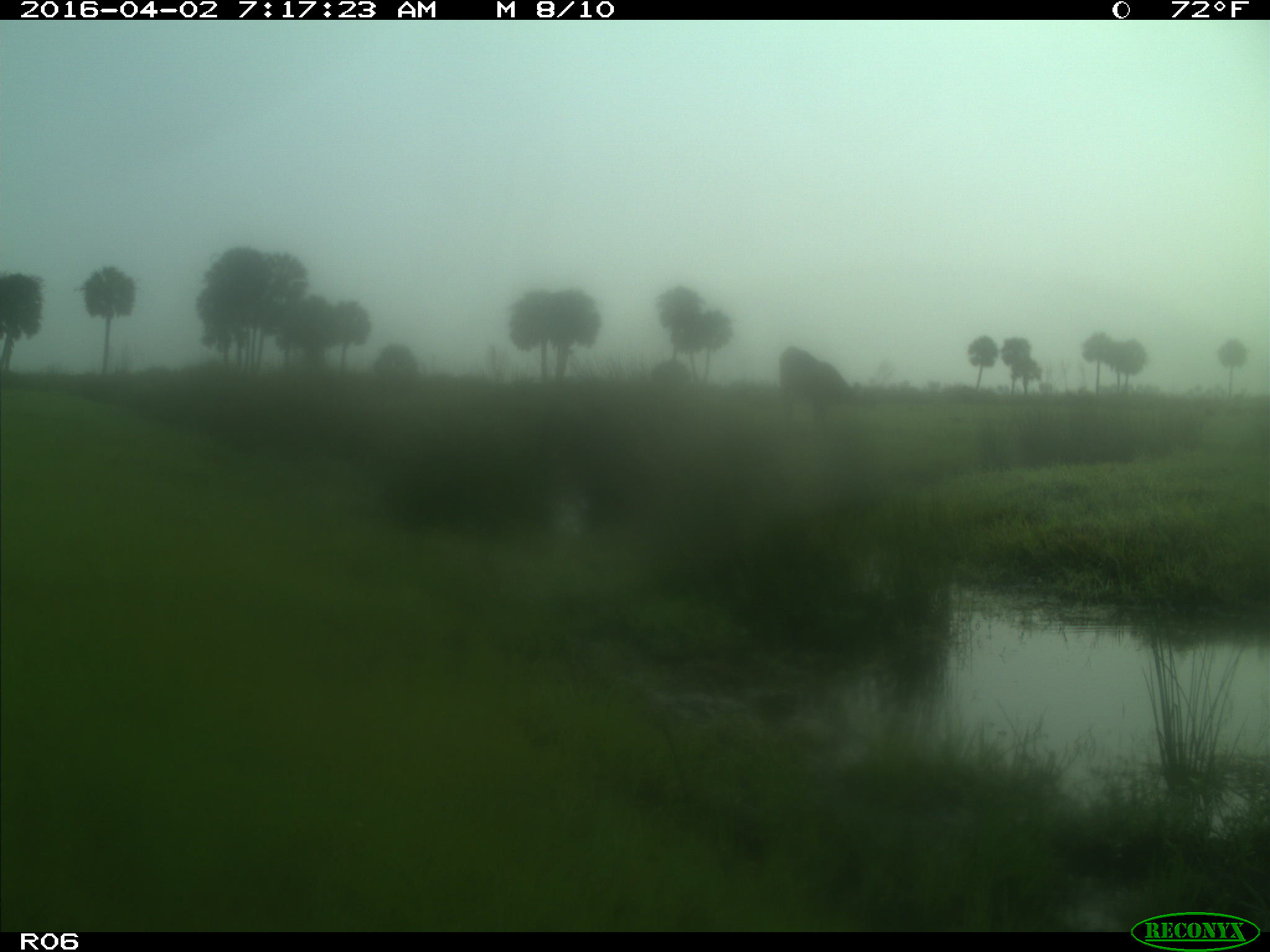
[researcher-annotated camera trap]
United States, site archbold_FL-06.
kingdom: Animalia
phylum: Chordata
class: Mammalia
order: Artiodactyla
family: Bovidae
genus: Bos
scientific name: Bos taurus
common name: domestic cow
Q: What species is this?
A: Bos taurus (domestic cow).